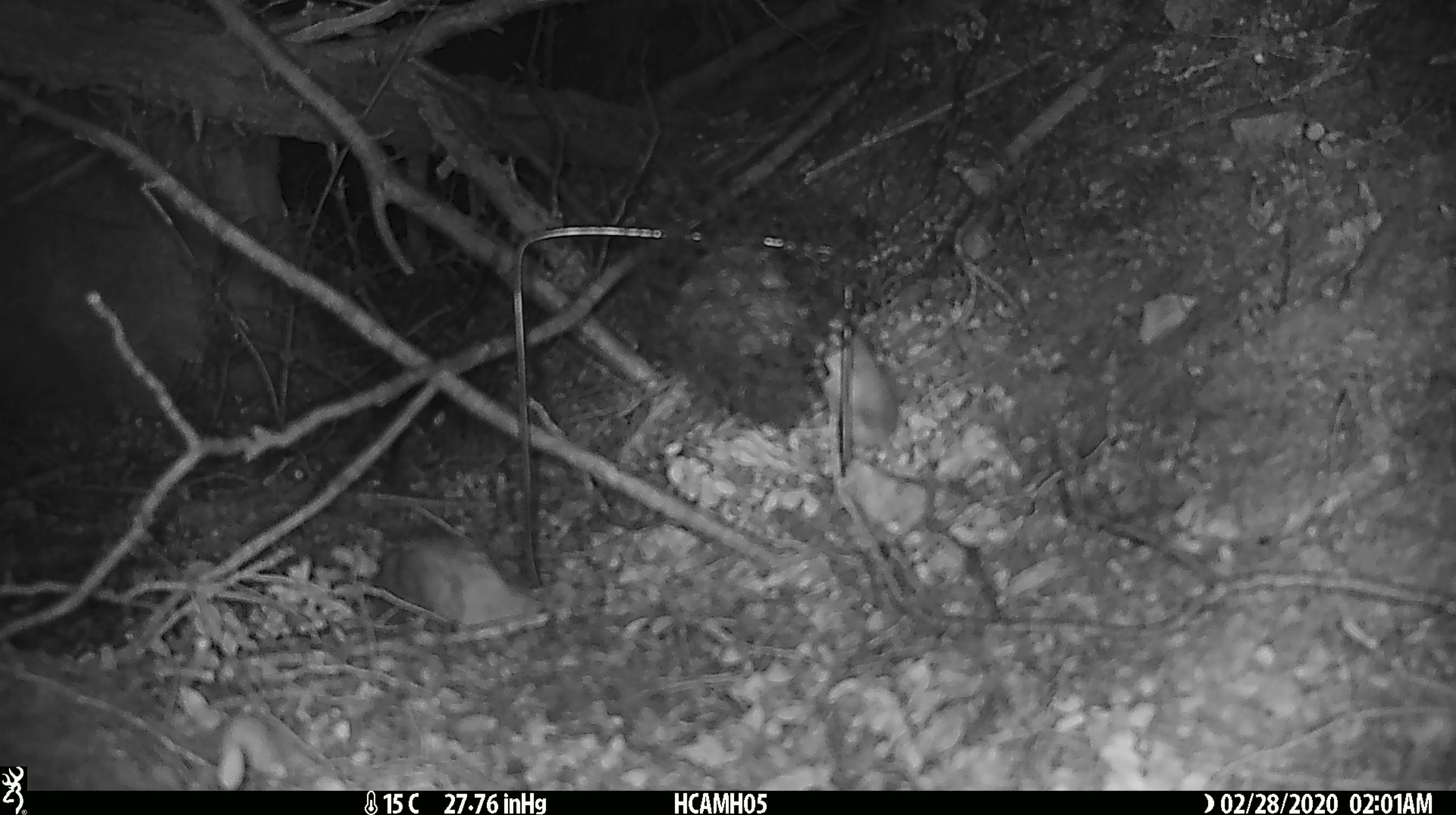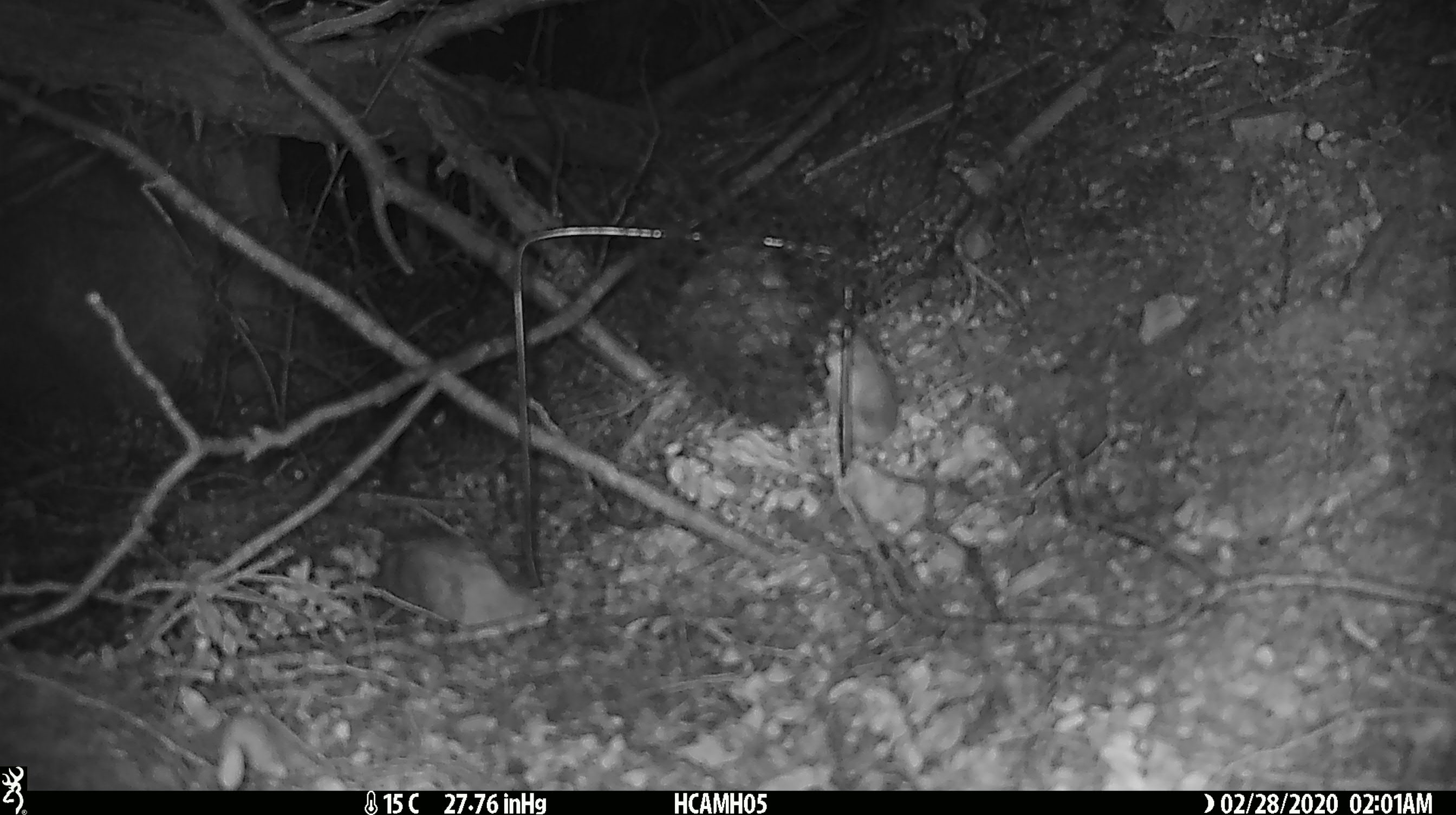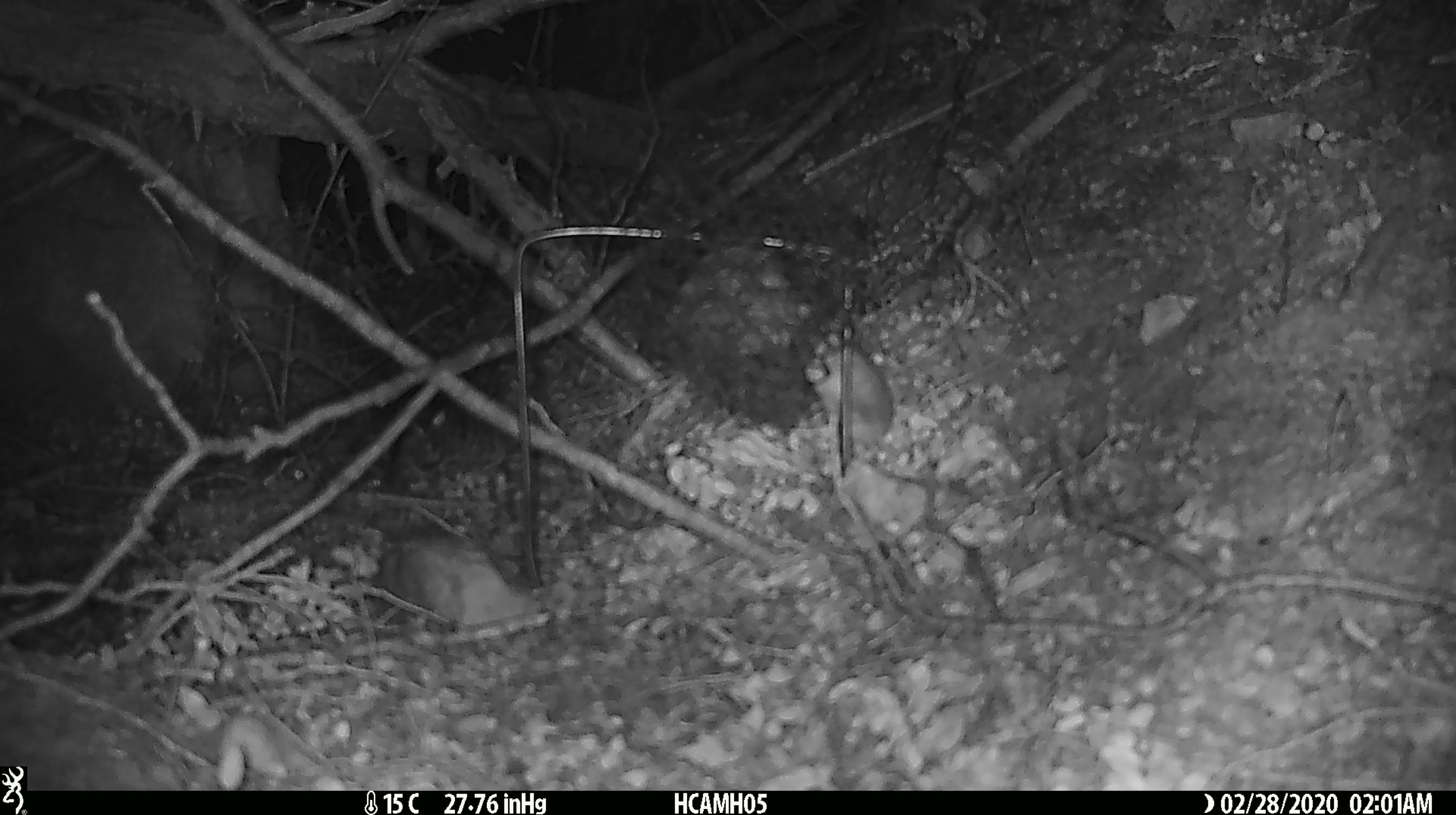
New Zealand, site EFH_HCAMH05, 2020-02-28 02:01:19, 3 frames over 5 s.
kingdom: Animalia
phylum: Chordata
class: Mammalia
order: Rodentia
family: Muridae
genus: Mus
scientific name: Mus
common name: mouse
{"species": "mouse (Mus)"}